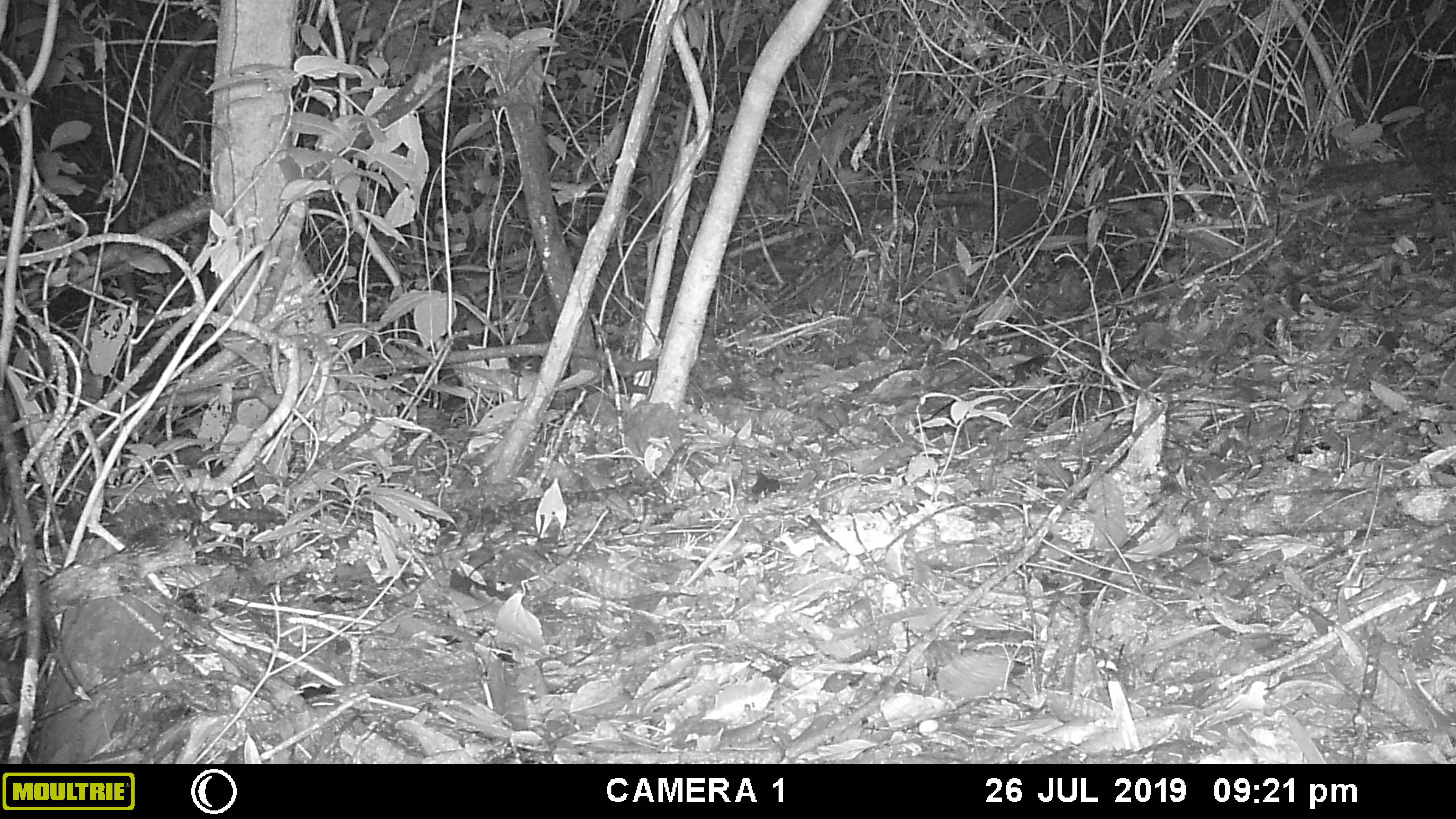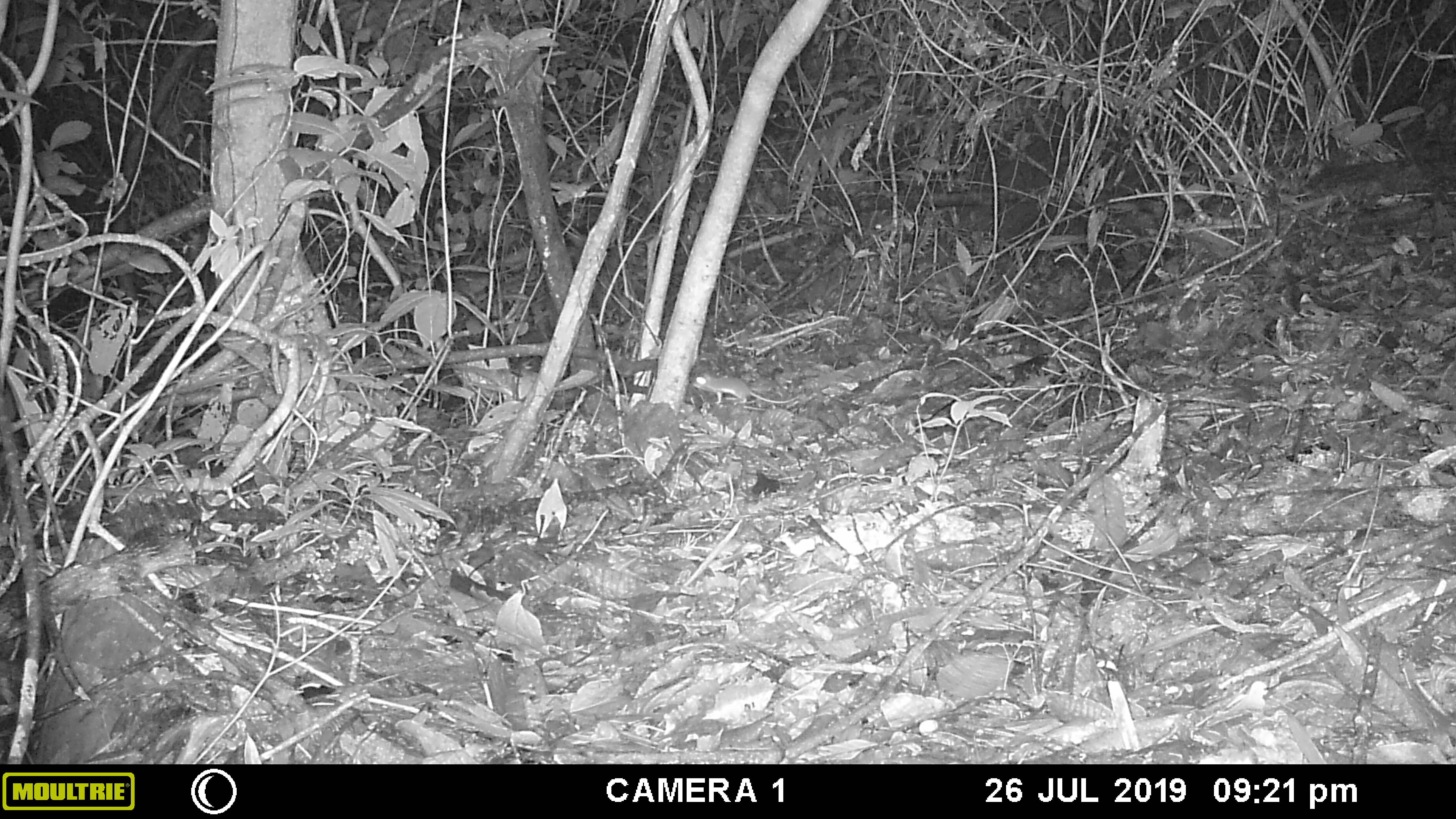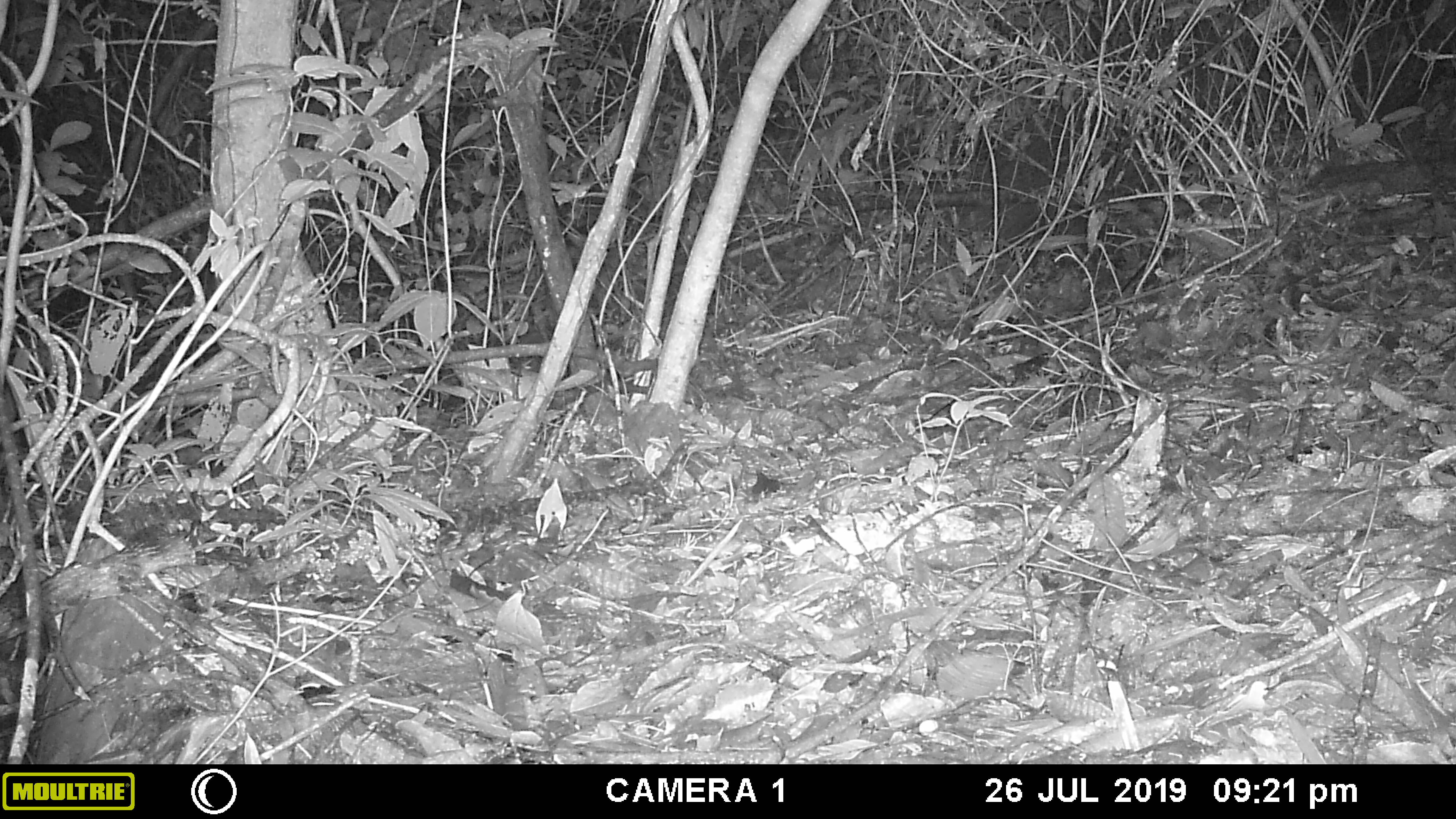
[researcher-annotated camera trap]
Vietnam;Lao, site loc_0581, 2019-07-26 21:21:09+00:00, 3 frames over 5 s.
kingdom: Animalia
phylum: Chordata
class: Mammalia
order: Rodentia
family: Muridae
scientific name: Muridae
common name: old-world mice and rats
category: unidentified murid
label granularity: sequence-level